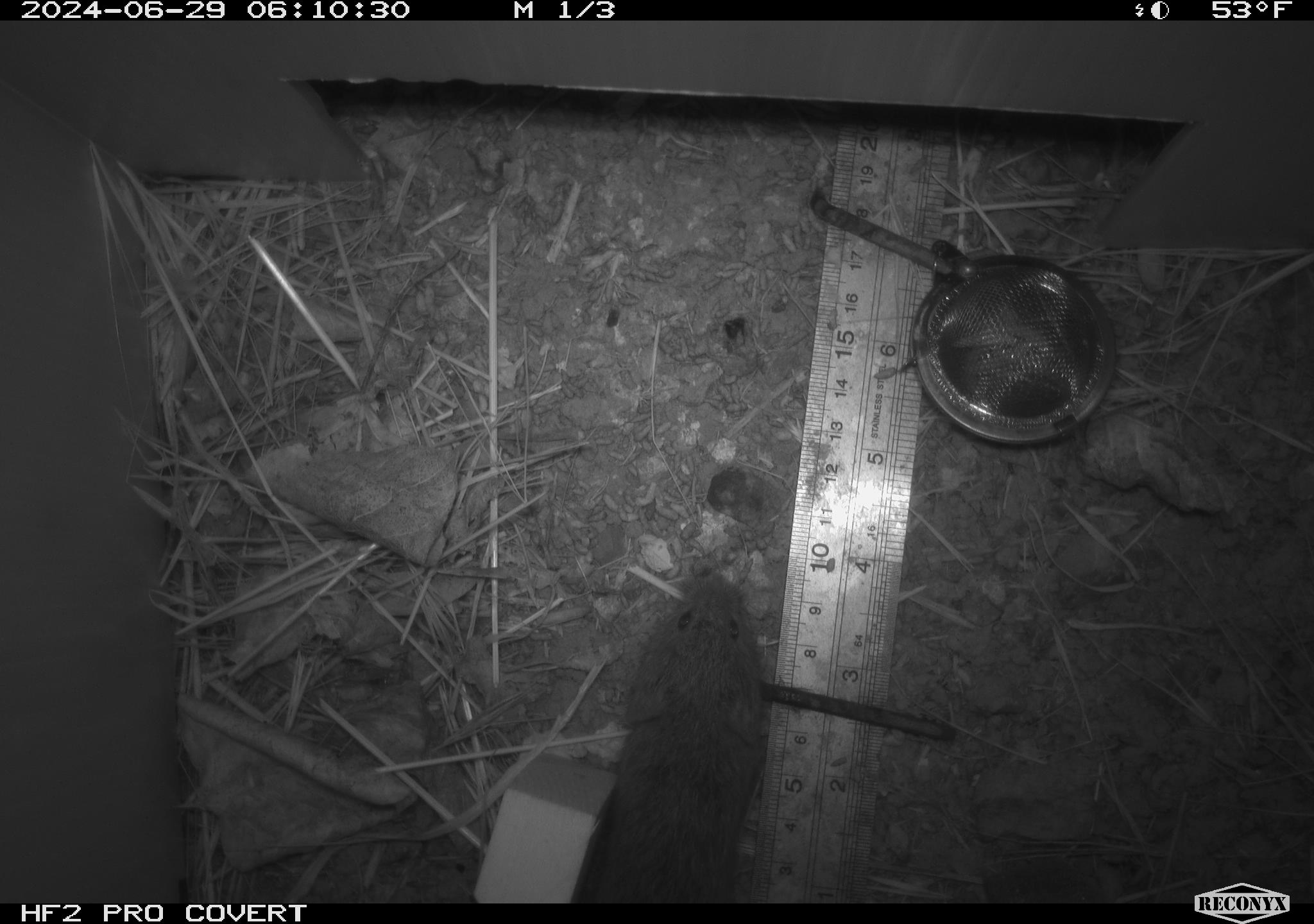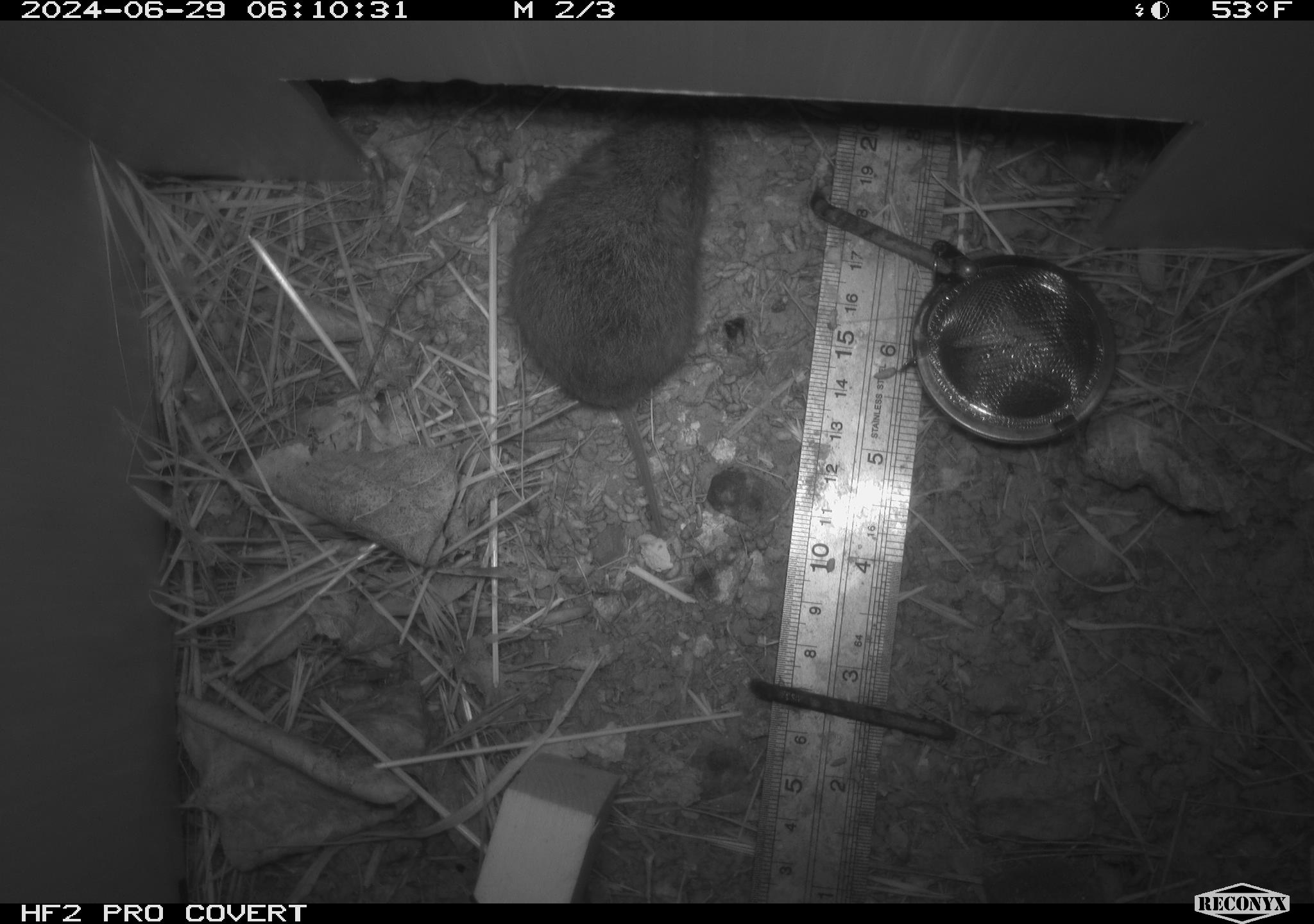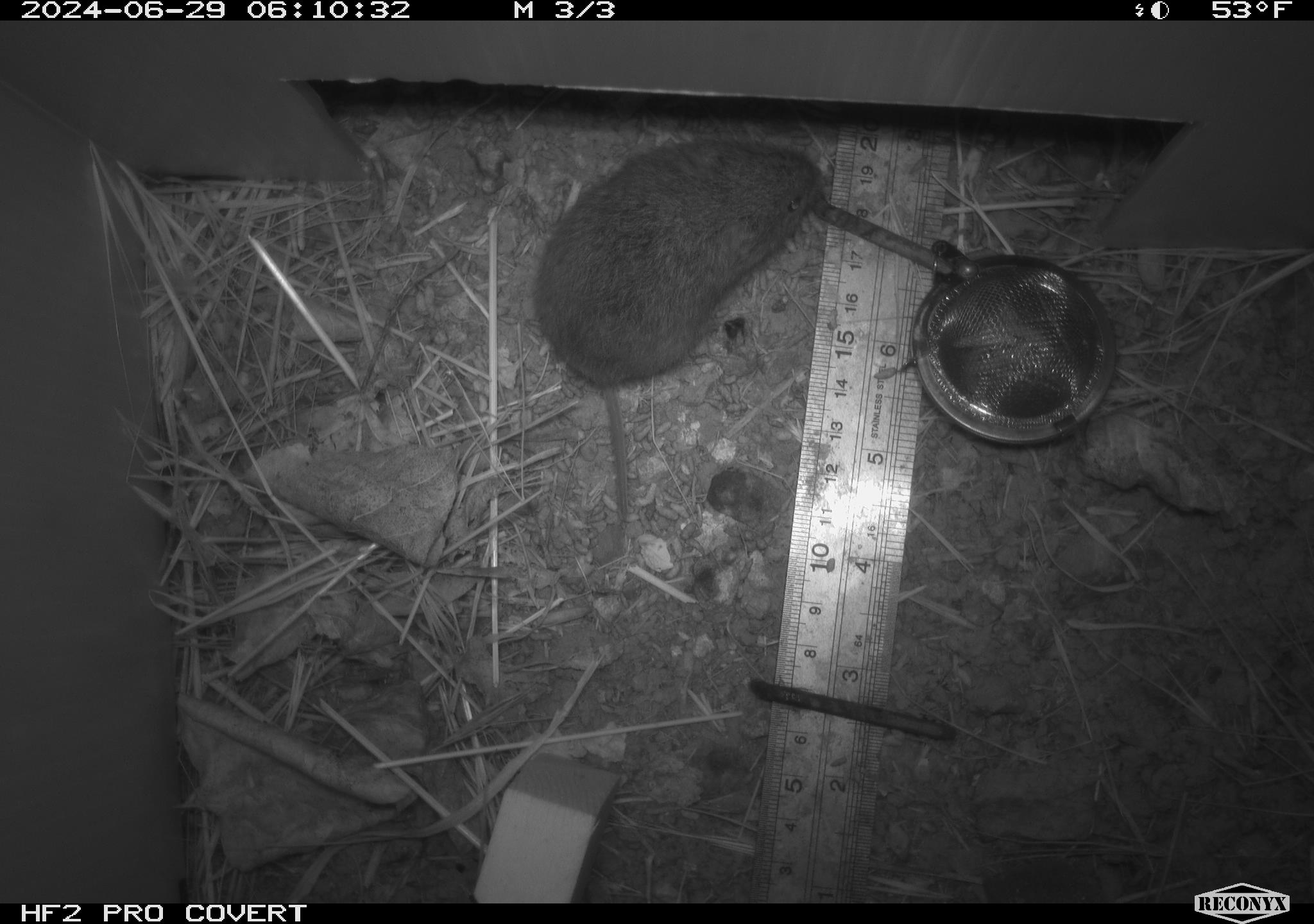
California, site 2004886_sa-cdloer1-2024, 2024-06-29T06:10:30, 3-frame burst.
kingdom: Animalia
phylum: Chordata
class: Mammalia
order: Rodentia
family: Cricetidae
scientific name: Arvicolinae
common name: voles, lemmings, and muskrats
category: arvicolinae subfamily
Arvicolinae subfamily (voles, lemmings, and muskrats) (Arvicolinae).